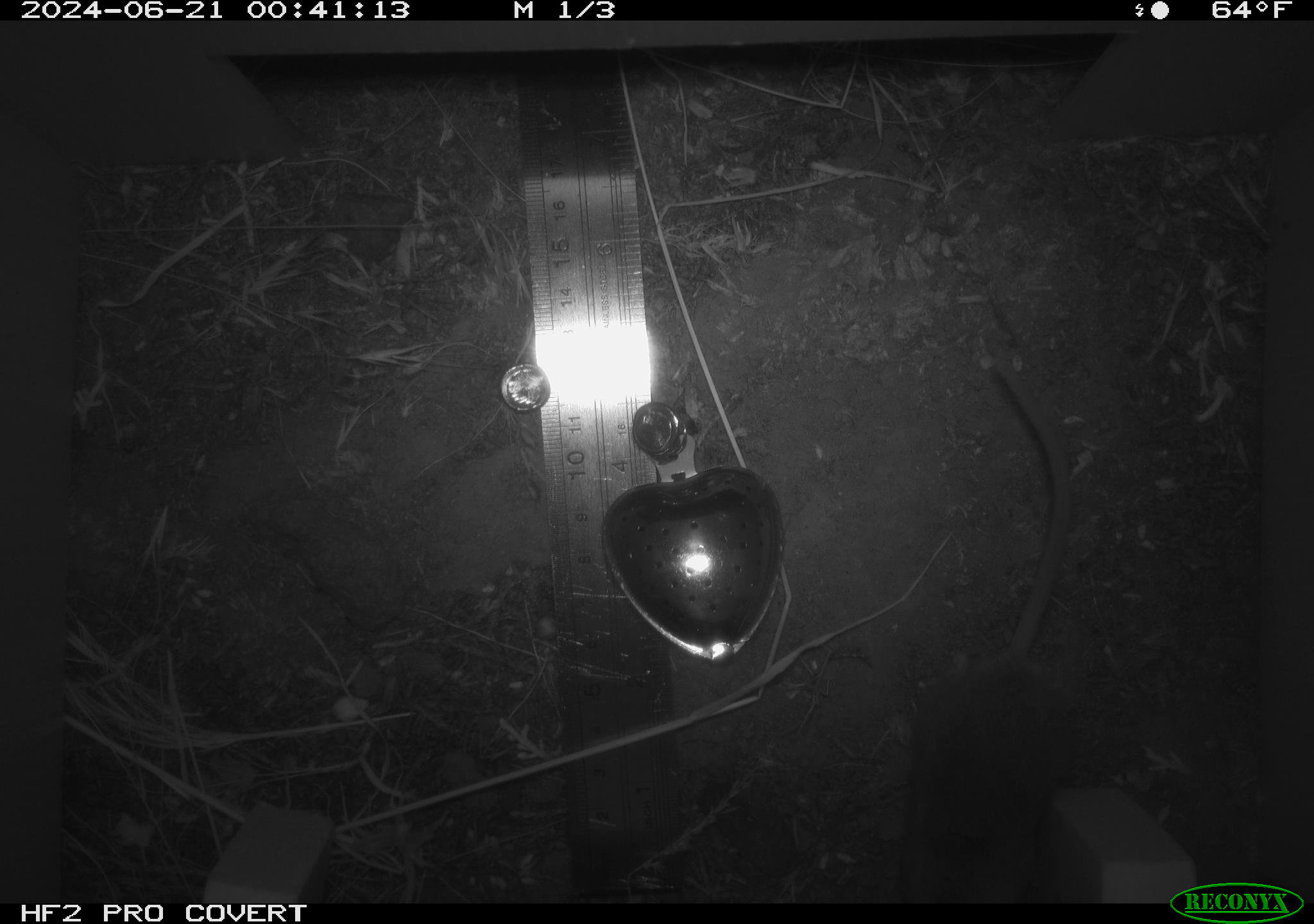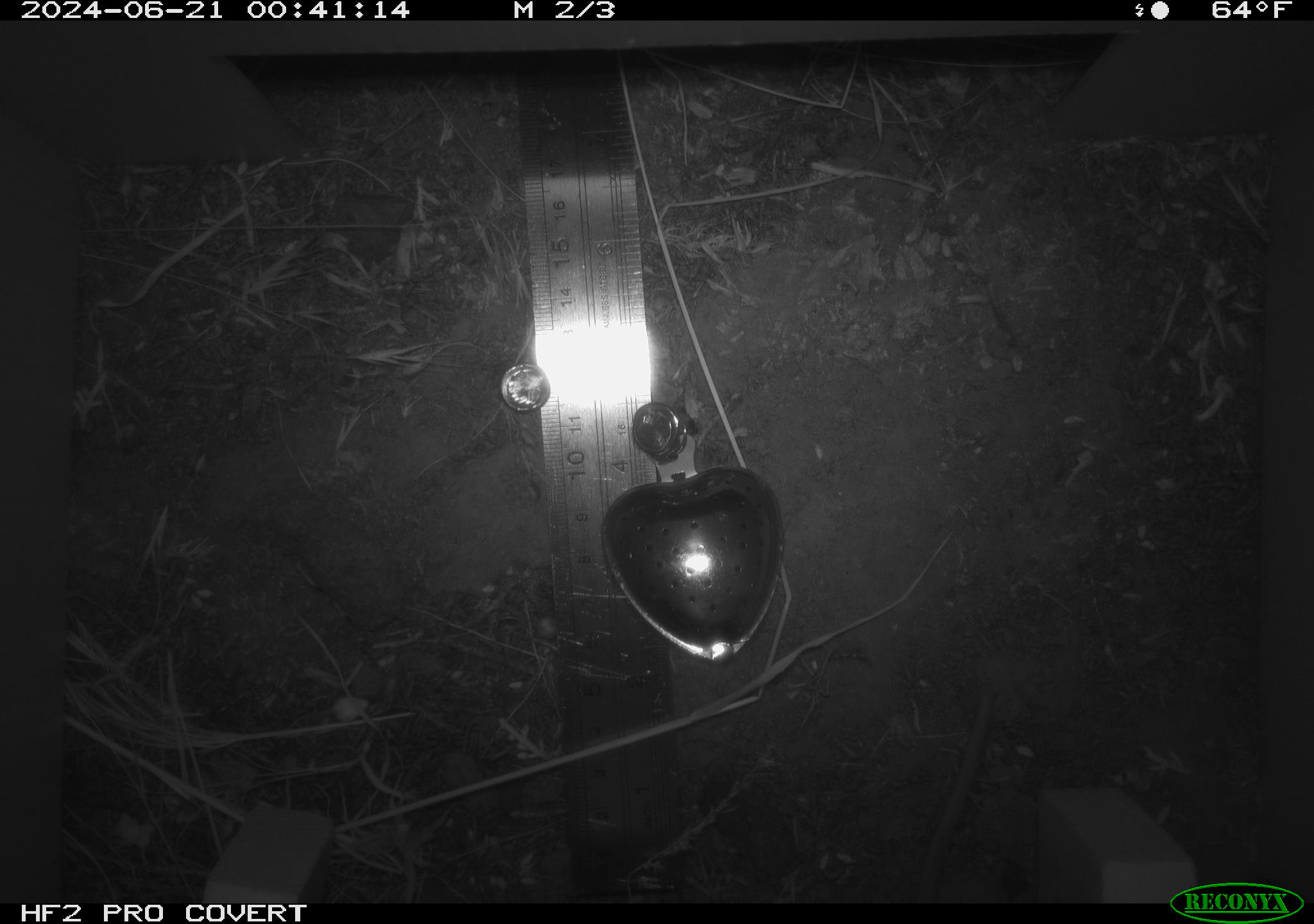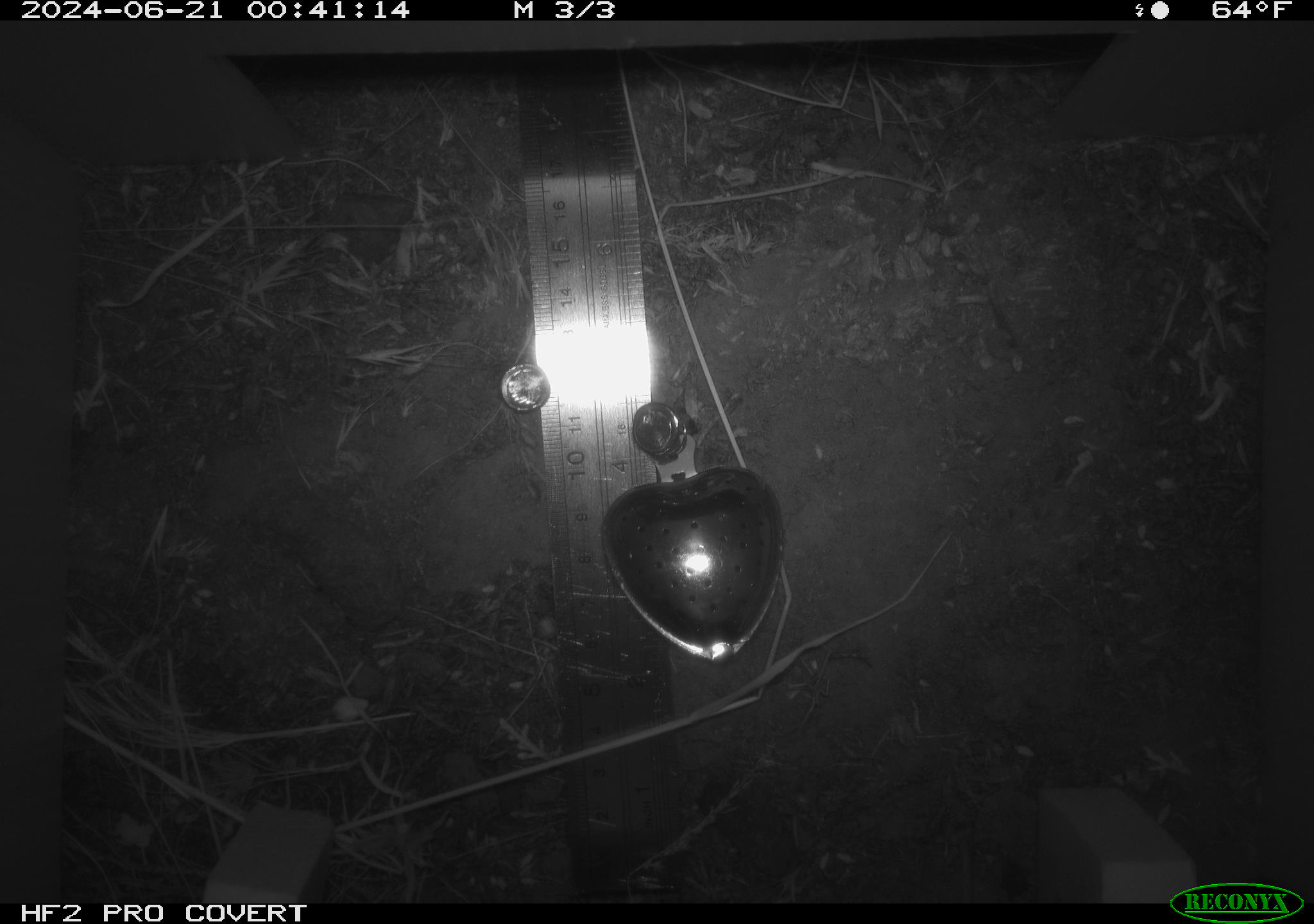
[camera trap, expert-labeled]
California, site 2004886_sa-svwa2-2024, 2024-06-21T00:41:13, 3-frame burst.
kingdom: Animalia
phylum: Chordata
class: Mammalia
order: Rodentia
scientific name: Rodentia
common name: mouse species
Mouse species (Rodentia).